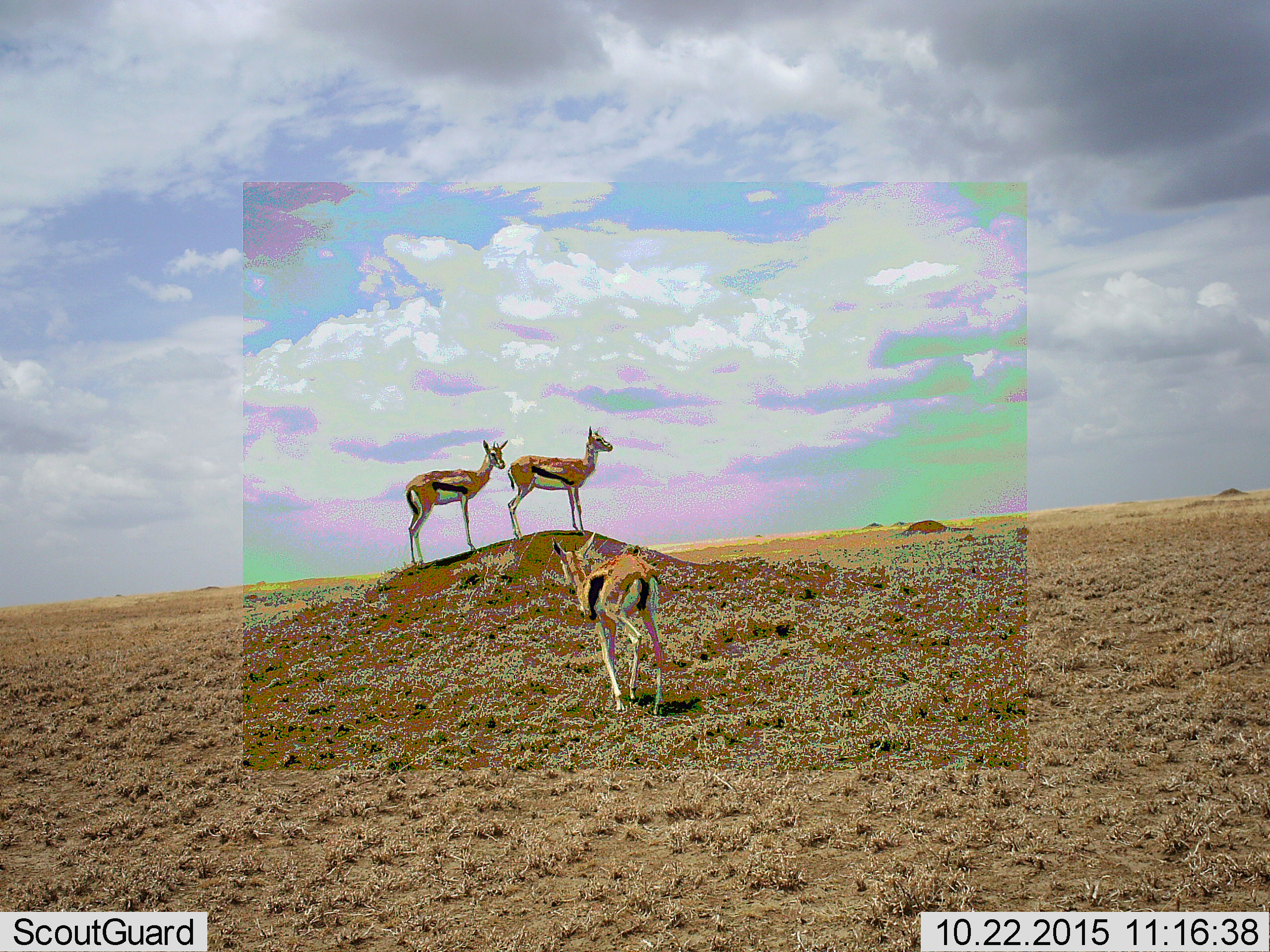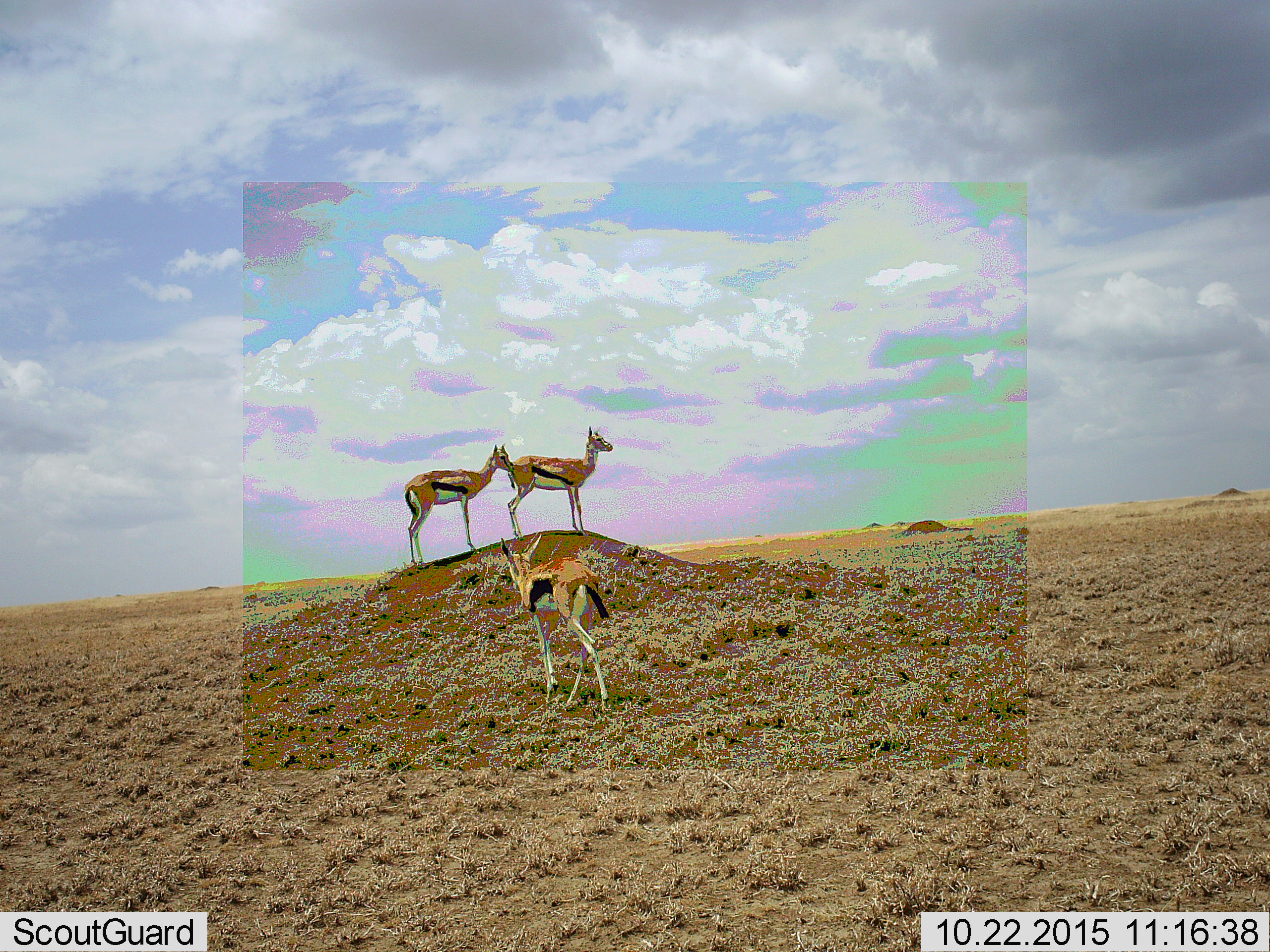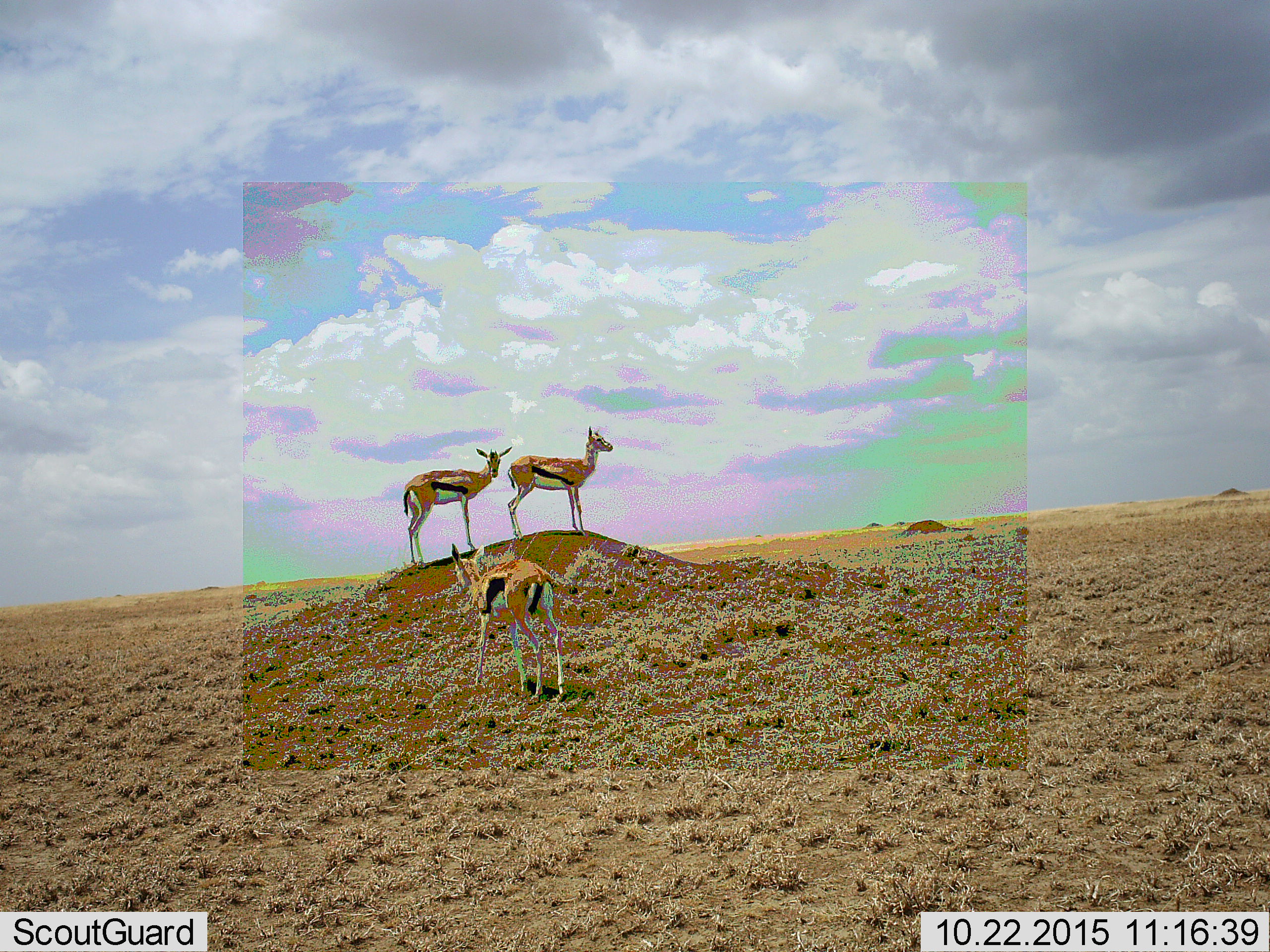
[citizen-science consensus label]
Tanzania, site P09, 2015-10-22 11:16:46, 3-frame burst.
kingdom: Animalia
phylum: Chordata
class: Mammalia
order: Artiodactyla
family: Bovidae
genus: Eudorcas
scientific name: Eudorcas thomsonii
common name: thomson's gazelle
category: gazellethomsons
Gazellethomsons (thomson's gazelle) (Eudorcas thomsonii), count 3. Behavior (volunteer vote fractions): standing 100%, resting 0%, moving 29%, interacting 0%. Young present (vote fraction): 14%. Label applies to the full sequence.